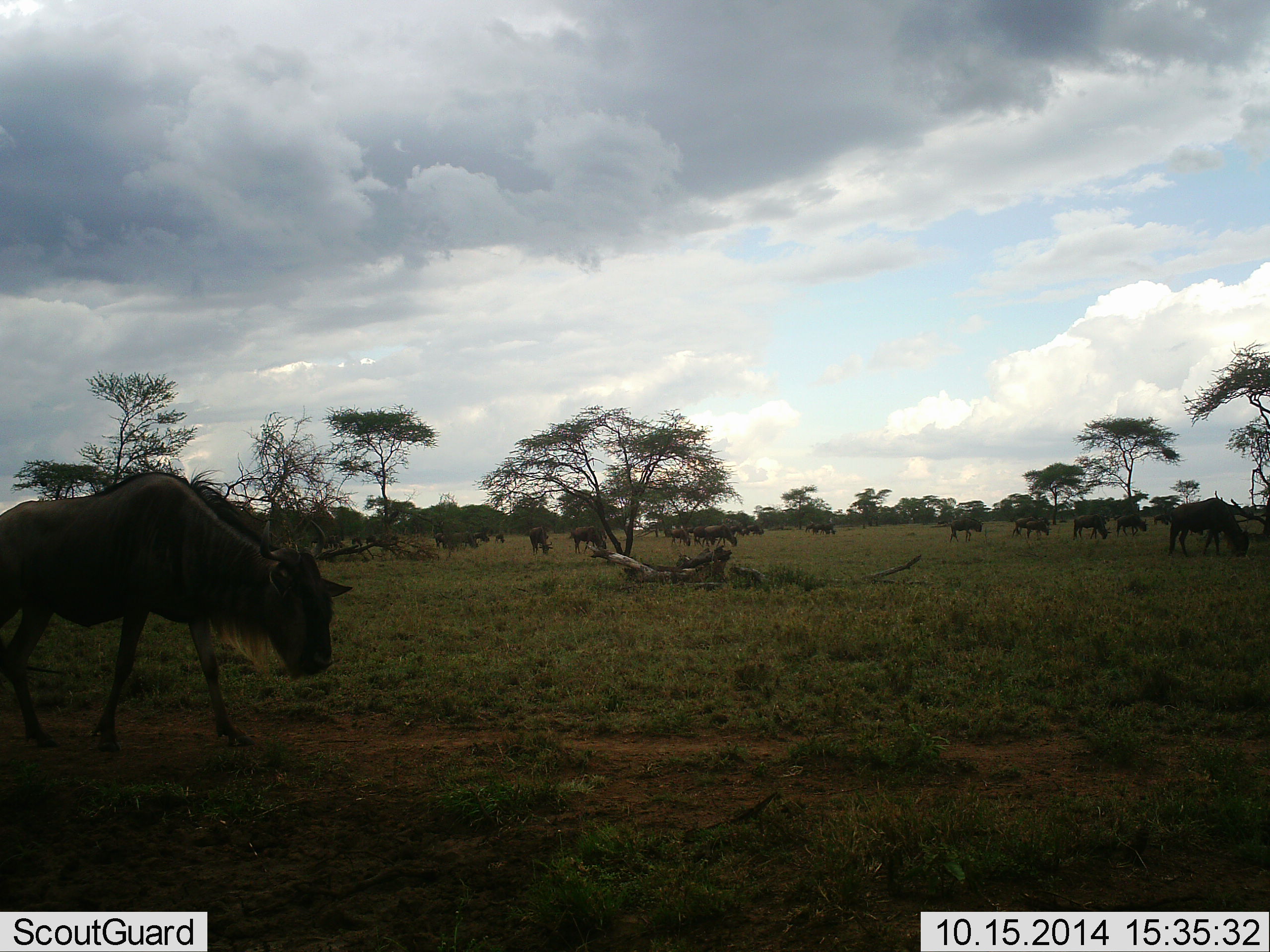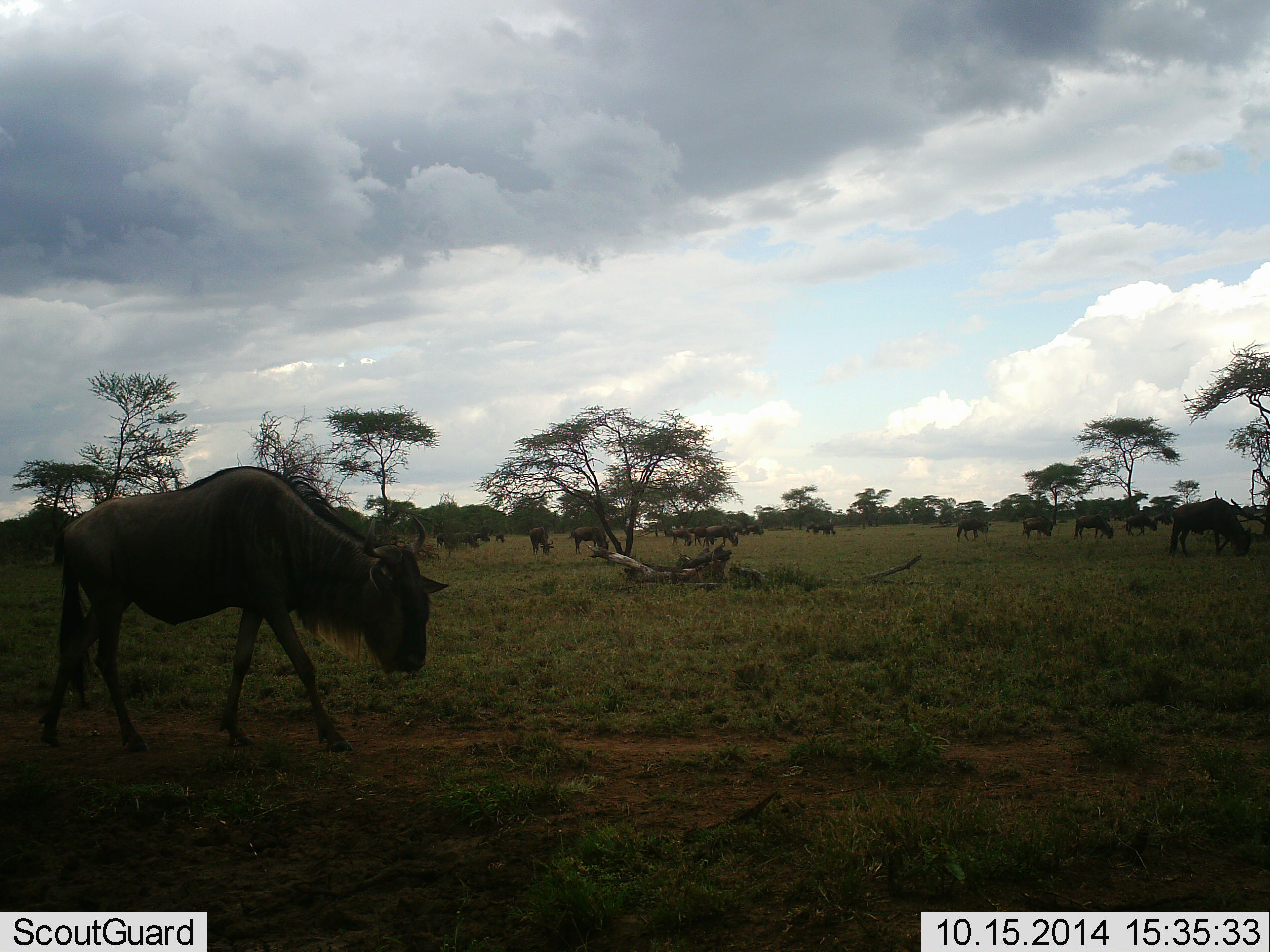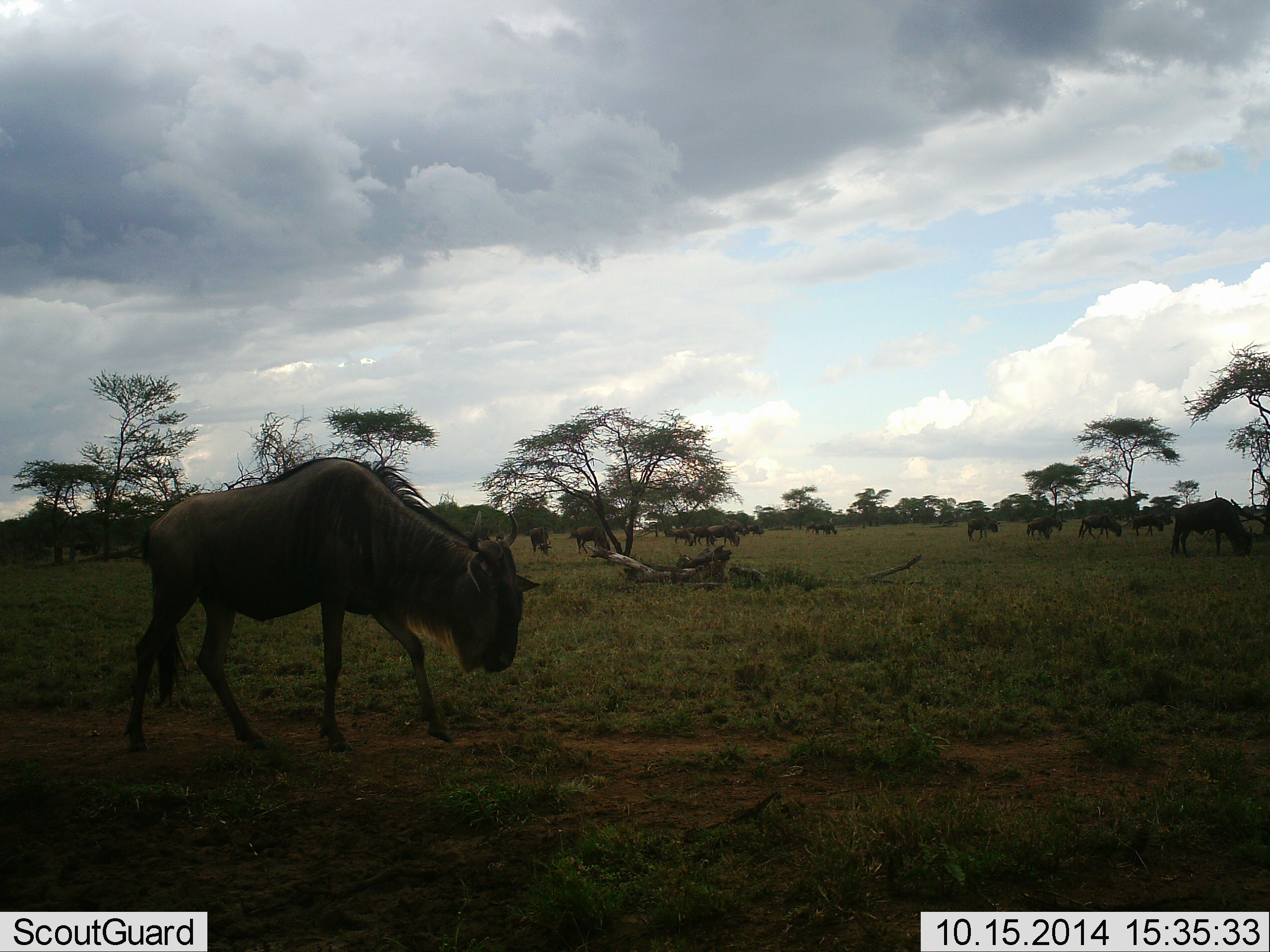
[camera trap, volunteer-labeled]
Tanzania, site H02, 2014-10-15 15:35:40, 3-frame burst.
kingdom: Animalia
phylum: Chordata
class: Mammalia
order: Artiodactyla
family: Bovidae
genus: Connochaetes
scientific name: Connochaetes taurinus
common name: blue wildebeest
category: wildebeest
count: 11-50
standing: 60%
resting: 10%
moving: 80%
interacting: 0%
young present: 0%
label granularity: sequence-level